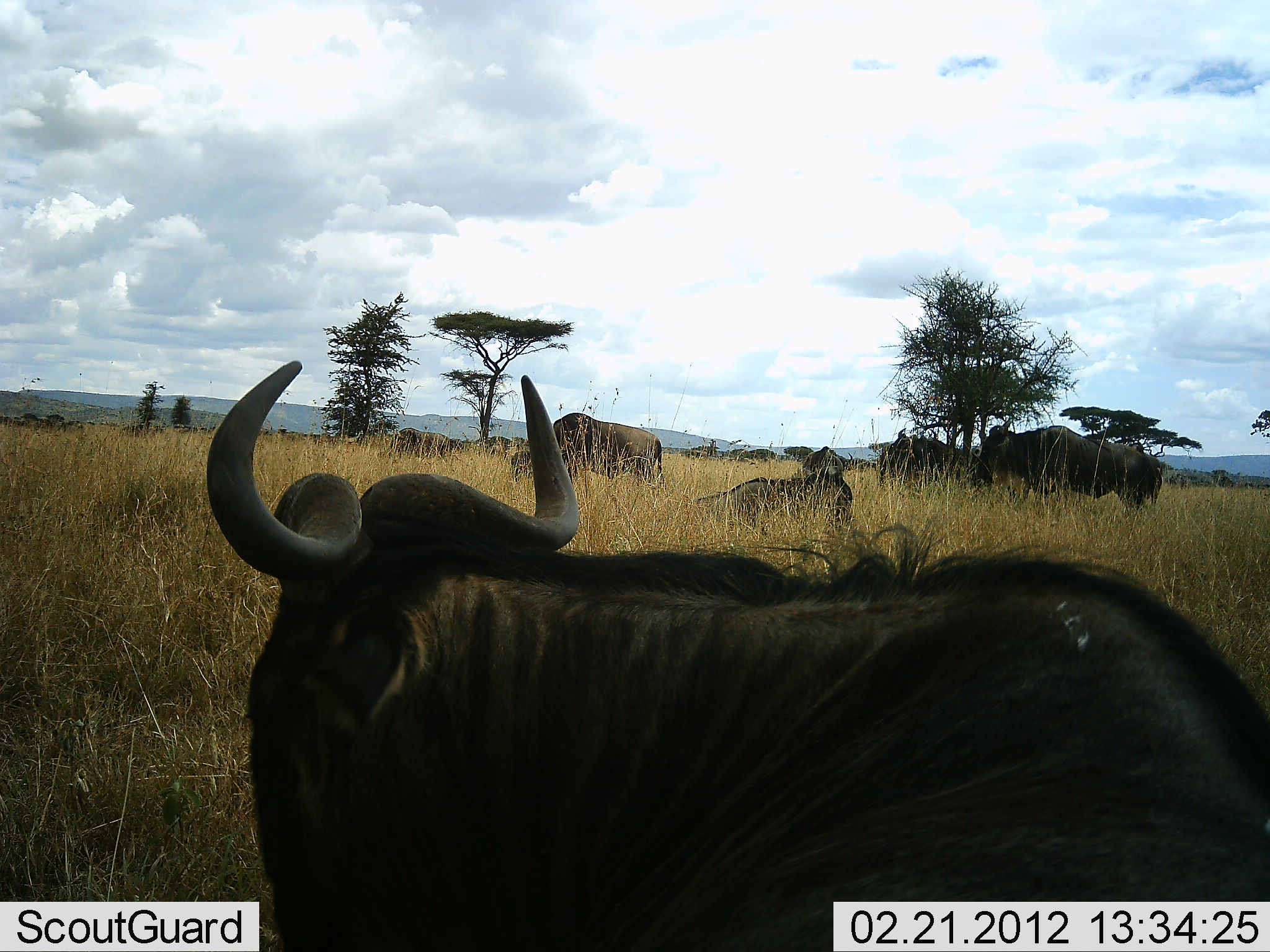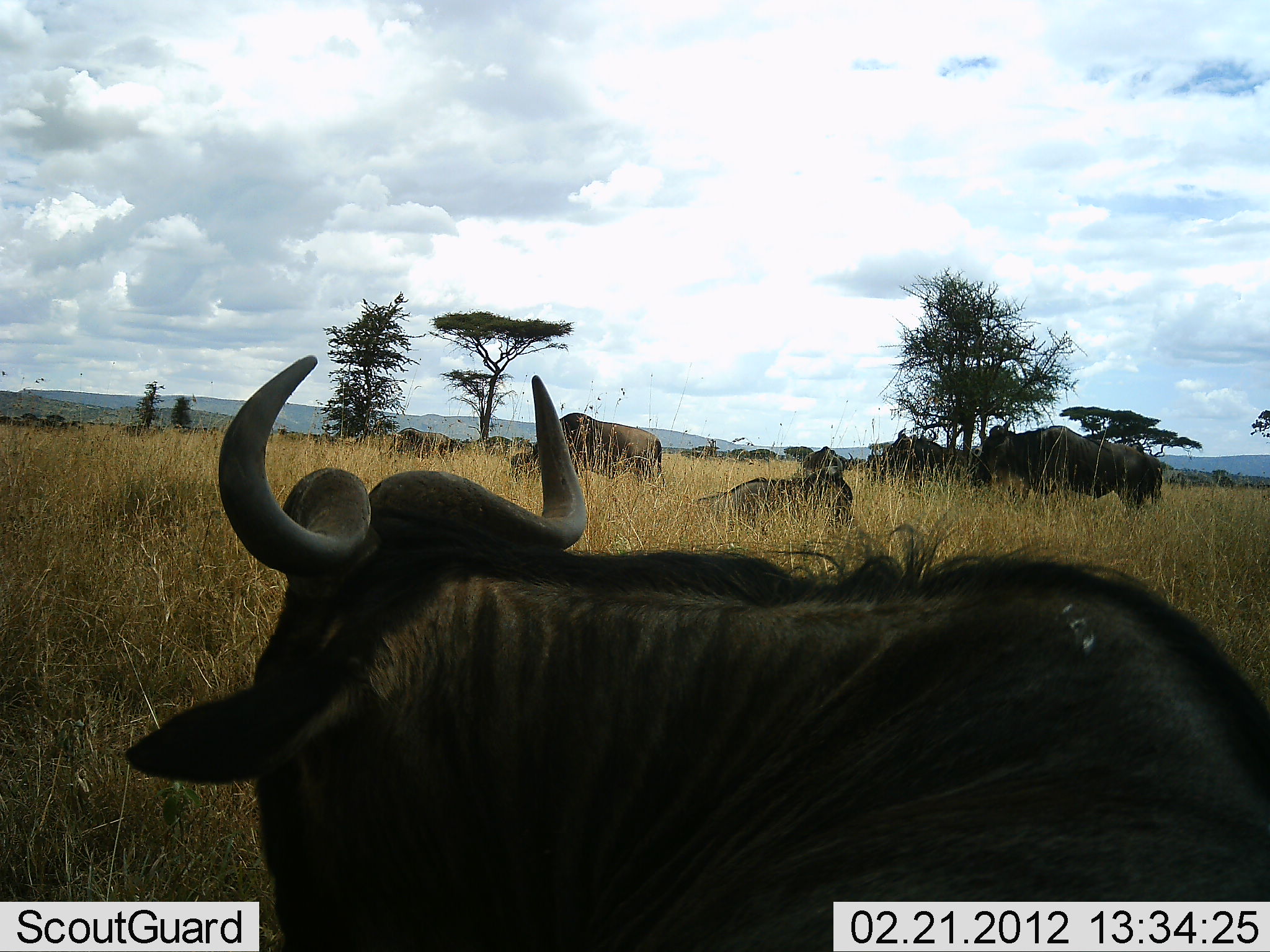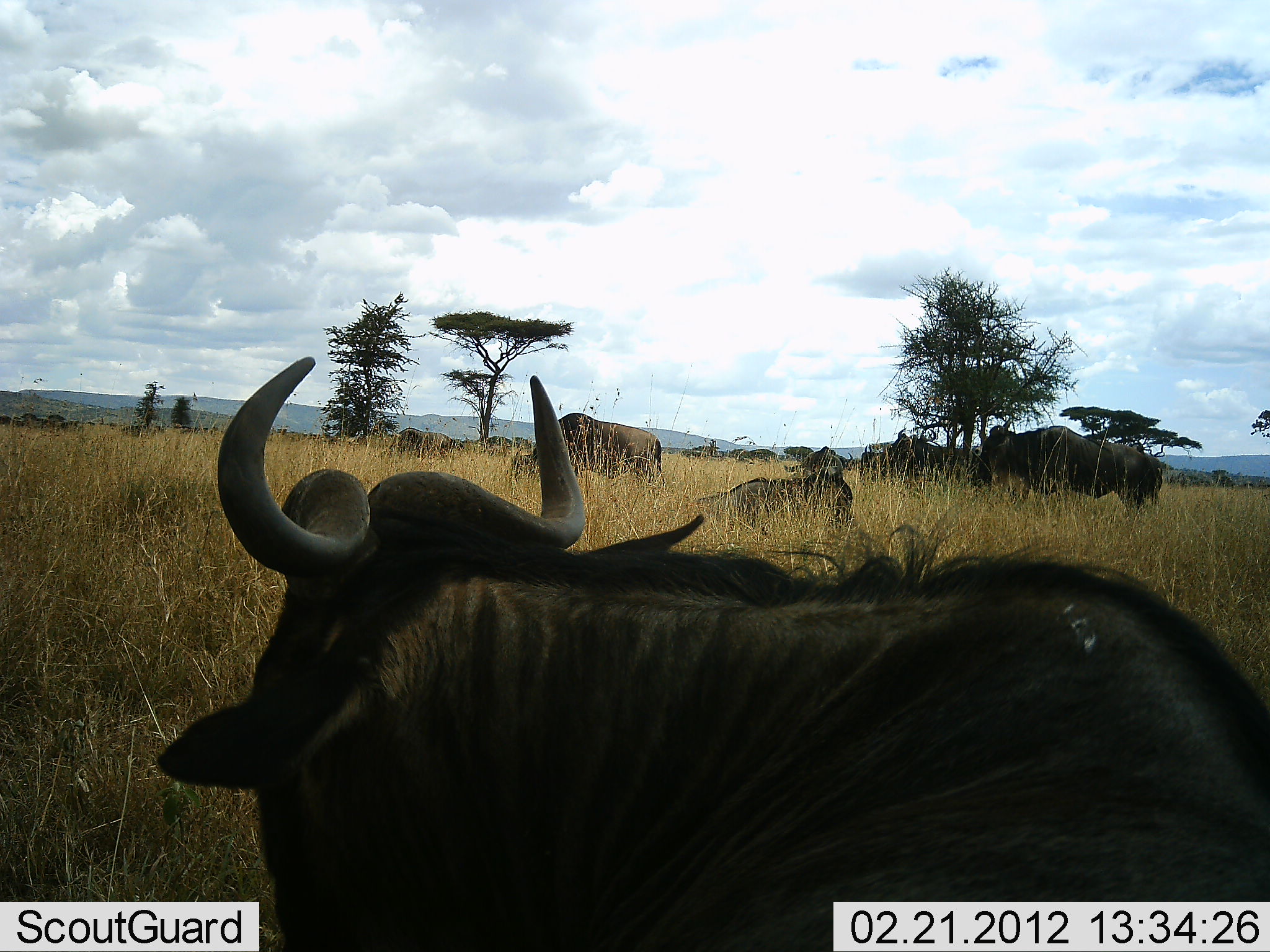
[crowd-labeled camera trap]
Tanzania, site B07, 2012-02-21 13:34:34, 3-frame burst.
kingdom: Animalia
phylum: Chordata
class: Mammalia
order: Artiodactyla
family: Bovidae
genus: Connochaetes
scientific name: Connochaetes taurinus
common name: blue wildebeest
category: wildebeest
Wildebeest (blue wildebeest) (Connochaetes taurinus), count 11-50. Behavior (volunteer vote fractions): standing 85%, resting 69%, moving 15%, interacting 0%. Young present (vote fraction): 8%. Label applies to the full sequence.